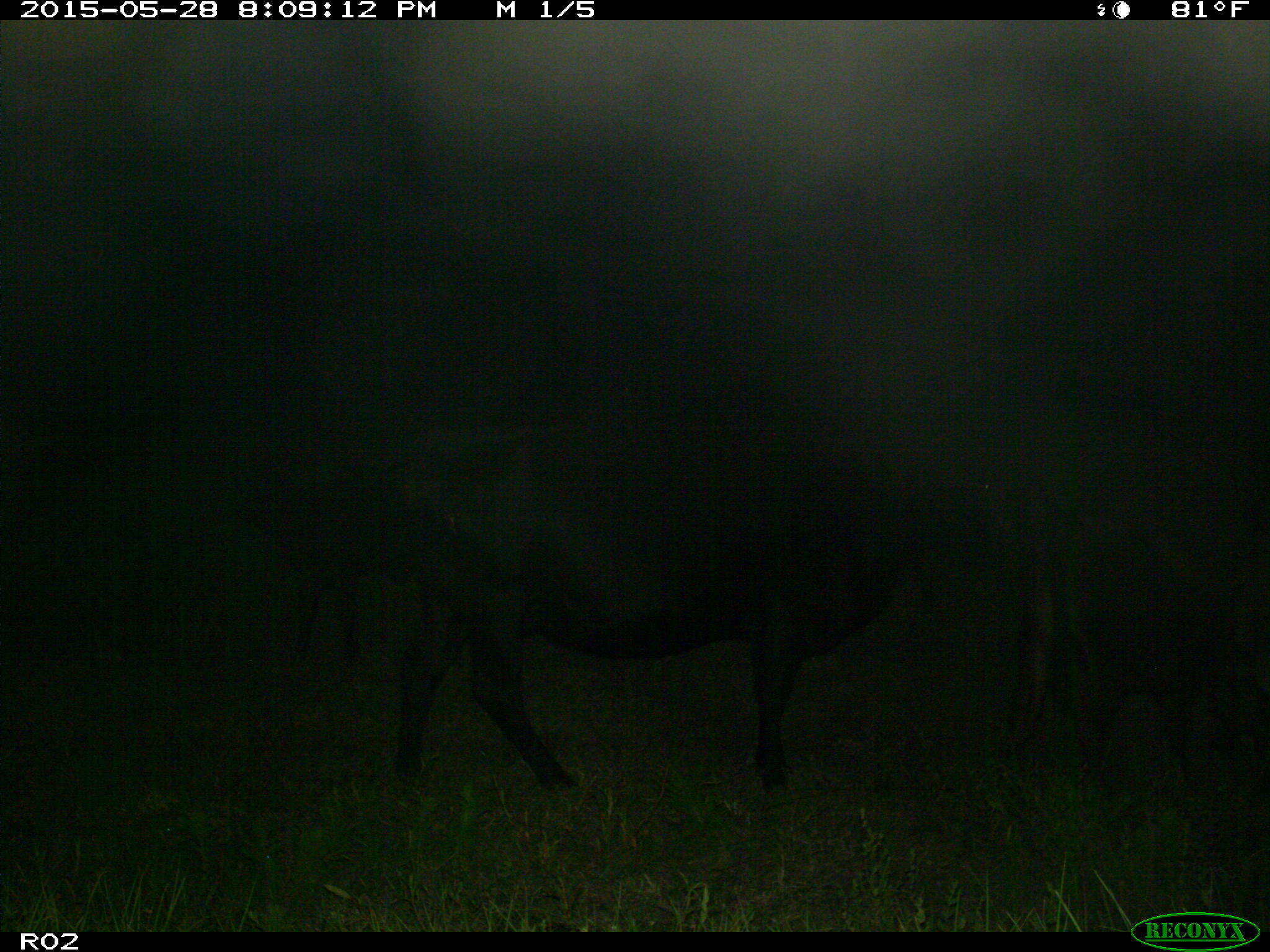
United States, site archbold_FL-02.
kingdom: Animalia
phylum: Chordata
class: Mammalia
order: Artiodactyla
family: Bovidae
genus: Bos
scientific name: Bos taurus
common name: domestic cow